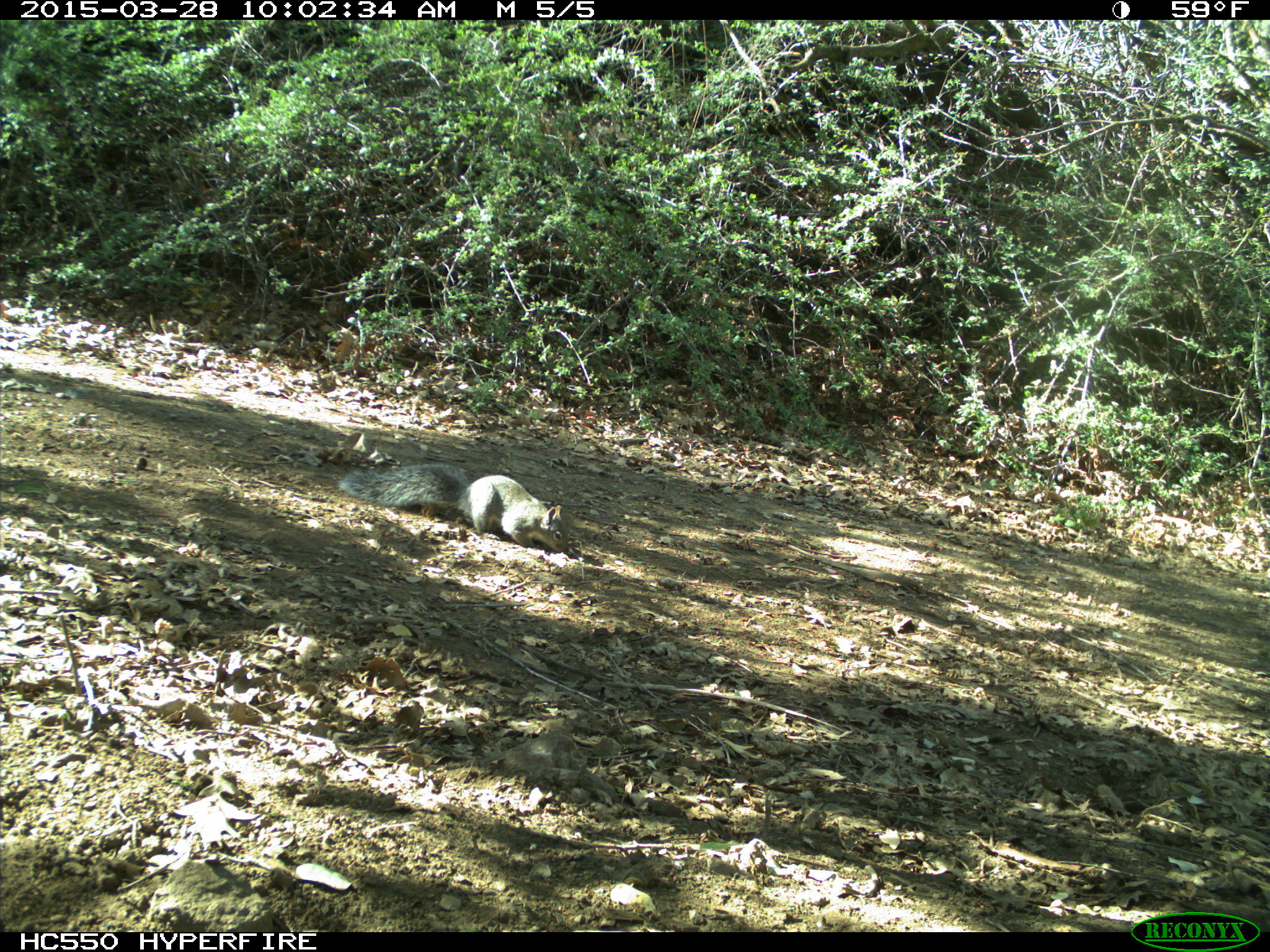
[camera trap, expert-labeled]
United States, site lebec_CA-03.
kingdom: Animalia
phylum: Chordata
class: Mammalia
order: Rodentia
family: Sciuridae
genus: Sciurus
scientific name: Sciurus carolinensis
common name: eastern gray squirrel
Sciurus carolinensis (eastern gray squirrel).